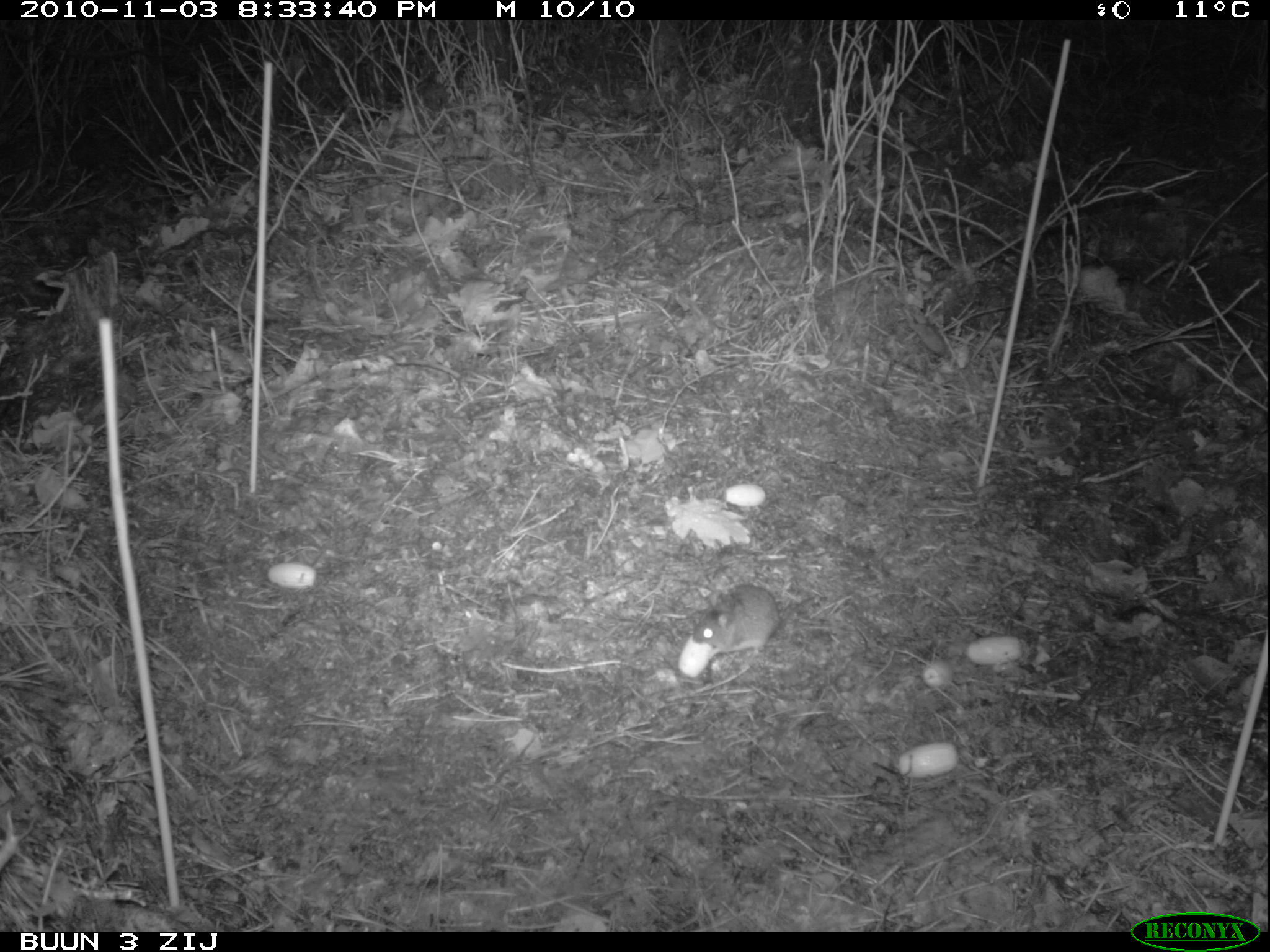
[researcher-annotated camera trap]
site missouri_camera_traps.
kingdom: Animalia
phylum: Chordata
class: Mammalia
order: Rodentia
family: Muridae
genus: Apodemus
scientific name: Apodemus sylvaticus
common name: wood mouse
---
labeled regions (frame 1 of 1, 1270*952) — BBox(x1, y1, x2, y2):
wood mouse: BBox(649, 563, 804, 703)